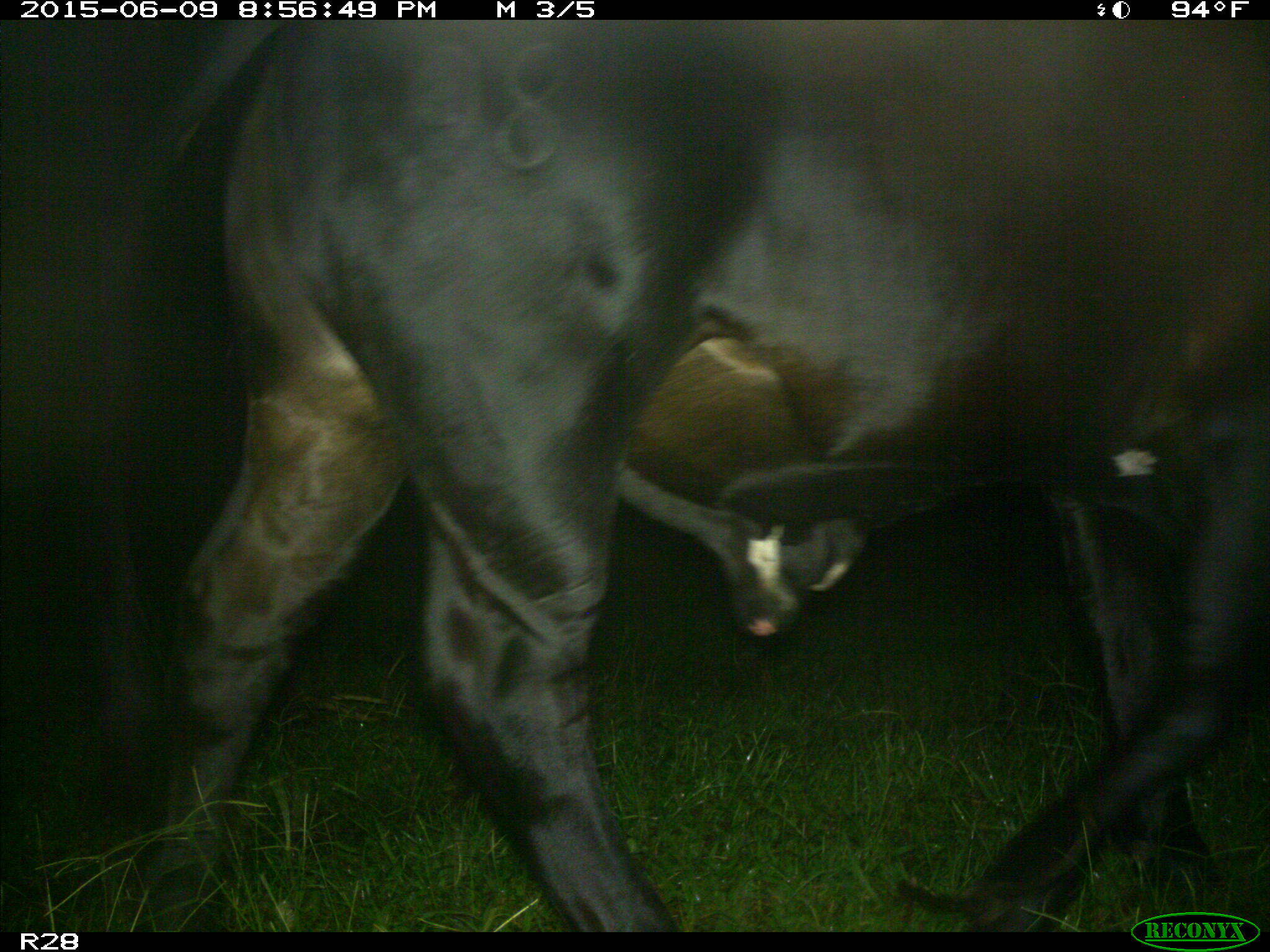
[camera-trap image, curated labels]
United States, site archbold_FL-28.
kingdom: Animalia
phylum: Chordata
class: Mammalia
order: Artiodactyla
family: Bovidae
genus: Bos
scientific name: Bos taurus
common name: domestic cow